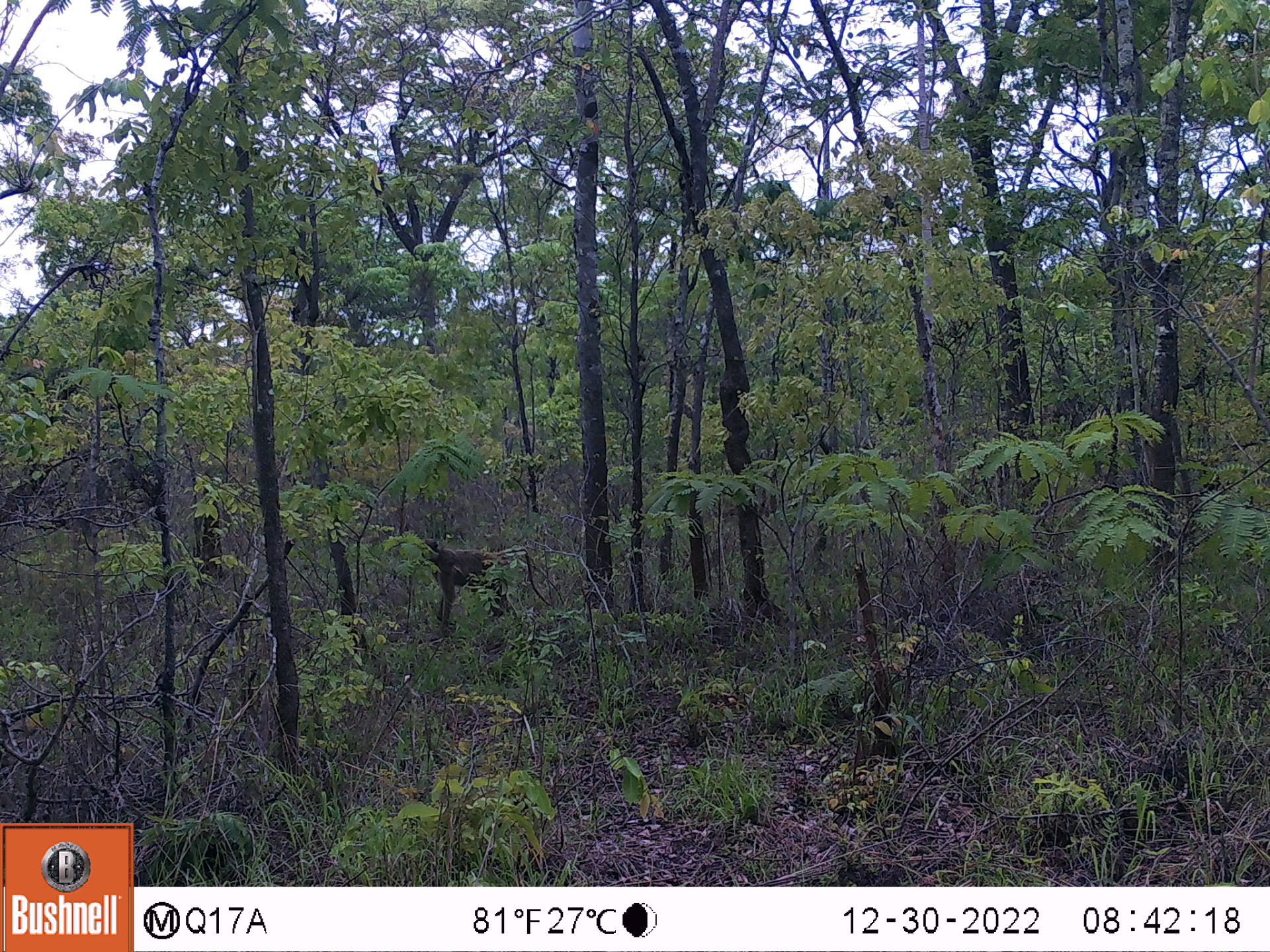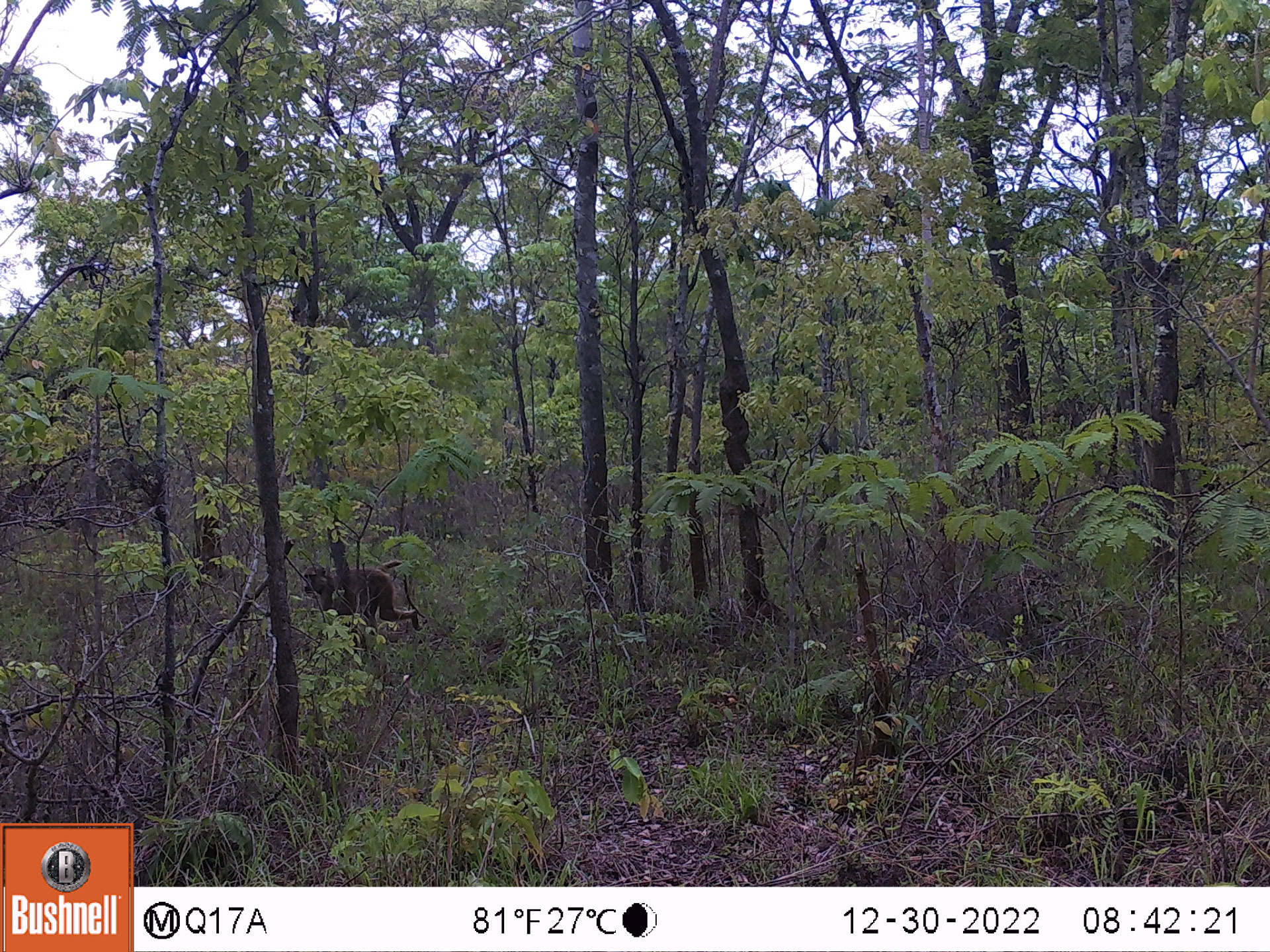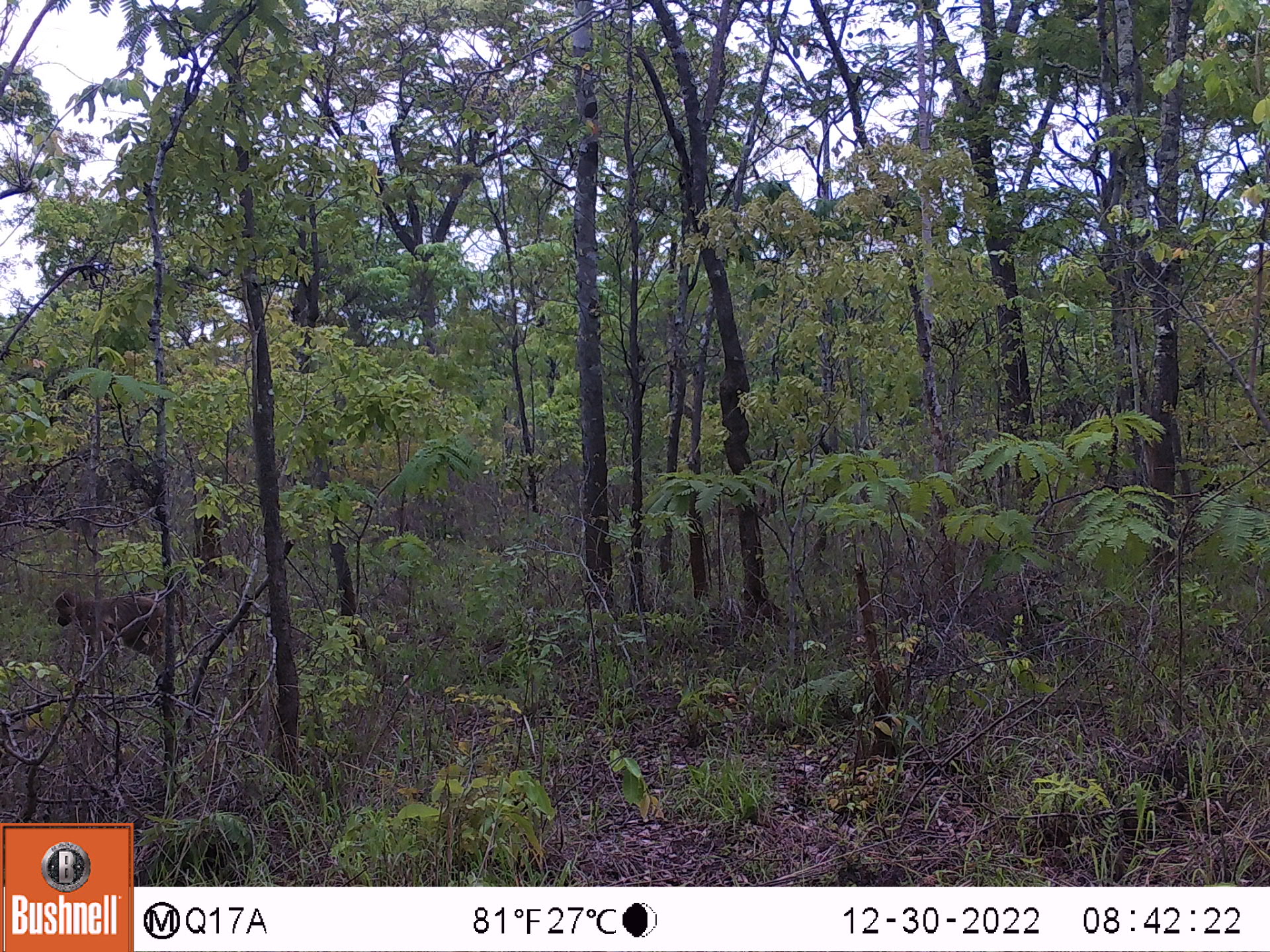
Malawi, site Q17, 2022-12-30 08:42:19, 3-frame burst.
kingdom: Animalia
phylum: Chordata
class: Mammalia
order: Primates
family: Cercopithecidae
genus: Papio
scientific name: Papio cynocephalus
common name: yellow baboon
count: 1